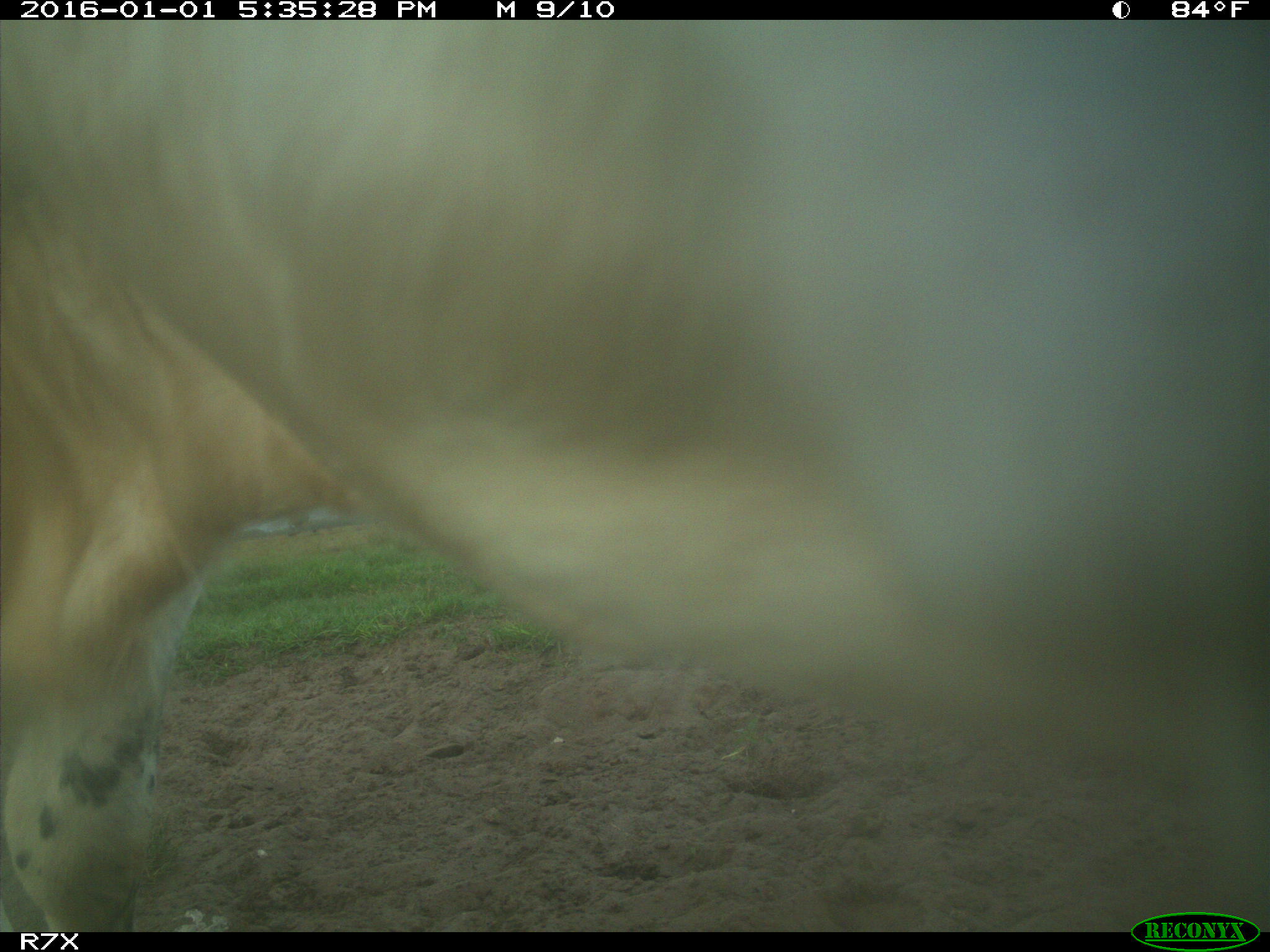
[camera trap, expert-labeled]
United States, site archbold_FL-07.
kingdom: Animalia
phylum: Chordata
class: Mammalia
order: Artiodactyla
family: Bovidae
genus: Bos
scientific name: Bos taurus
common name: domestic cow